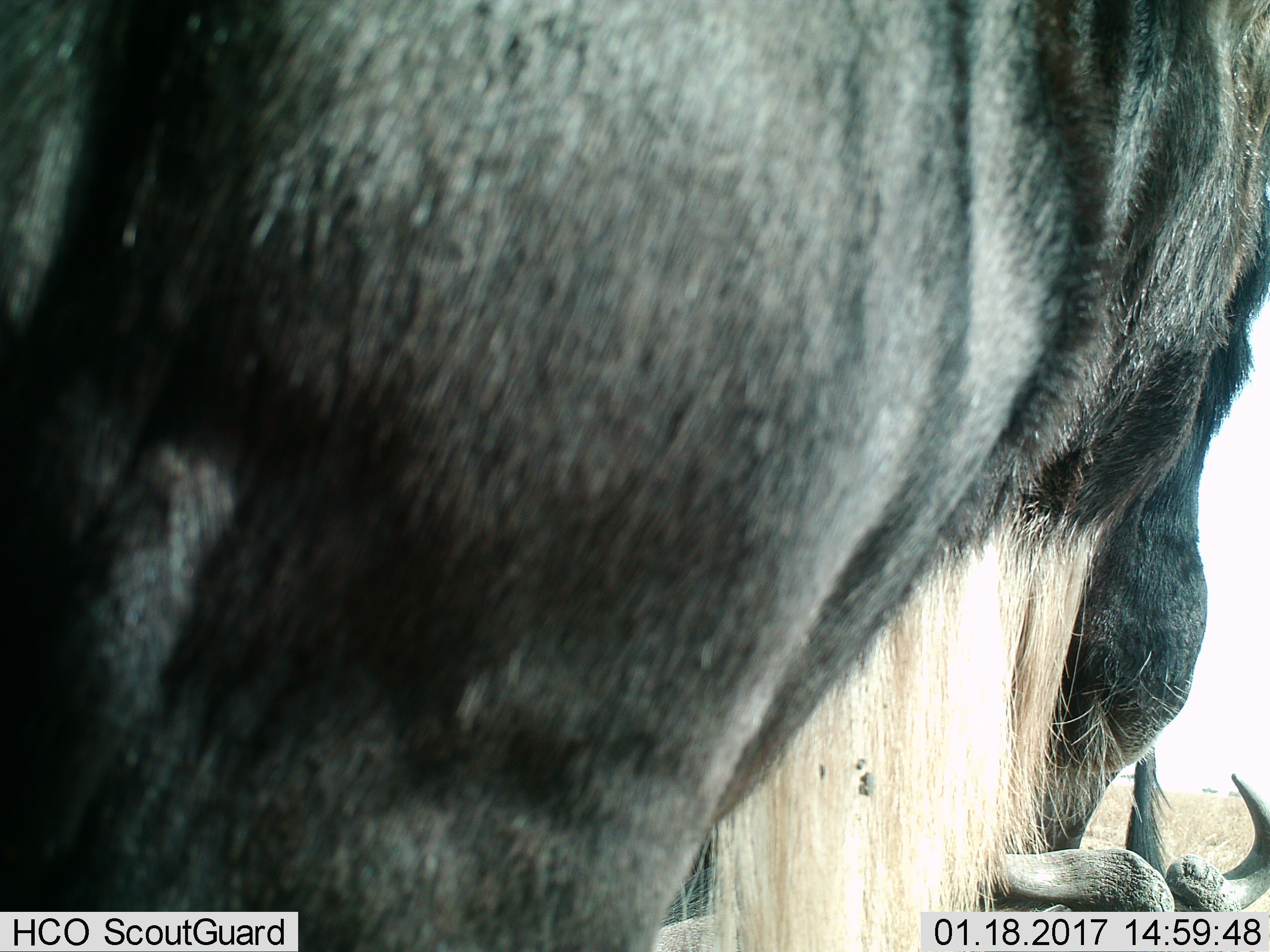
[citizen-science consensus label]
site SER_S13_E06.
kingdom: Animalia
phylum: Chordata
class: Mammalia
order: Artiodactyla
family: Bovidae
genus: Connochaetes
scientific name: Connochaetes taurinus taurinus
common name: blue wildebeest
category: wildebeestblue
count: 2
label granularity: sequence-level